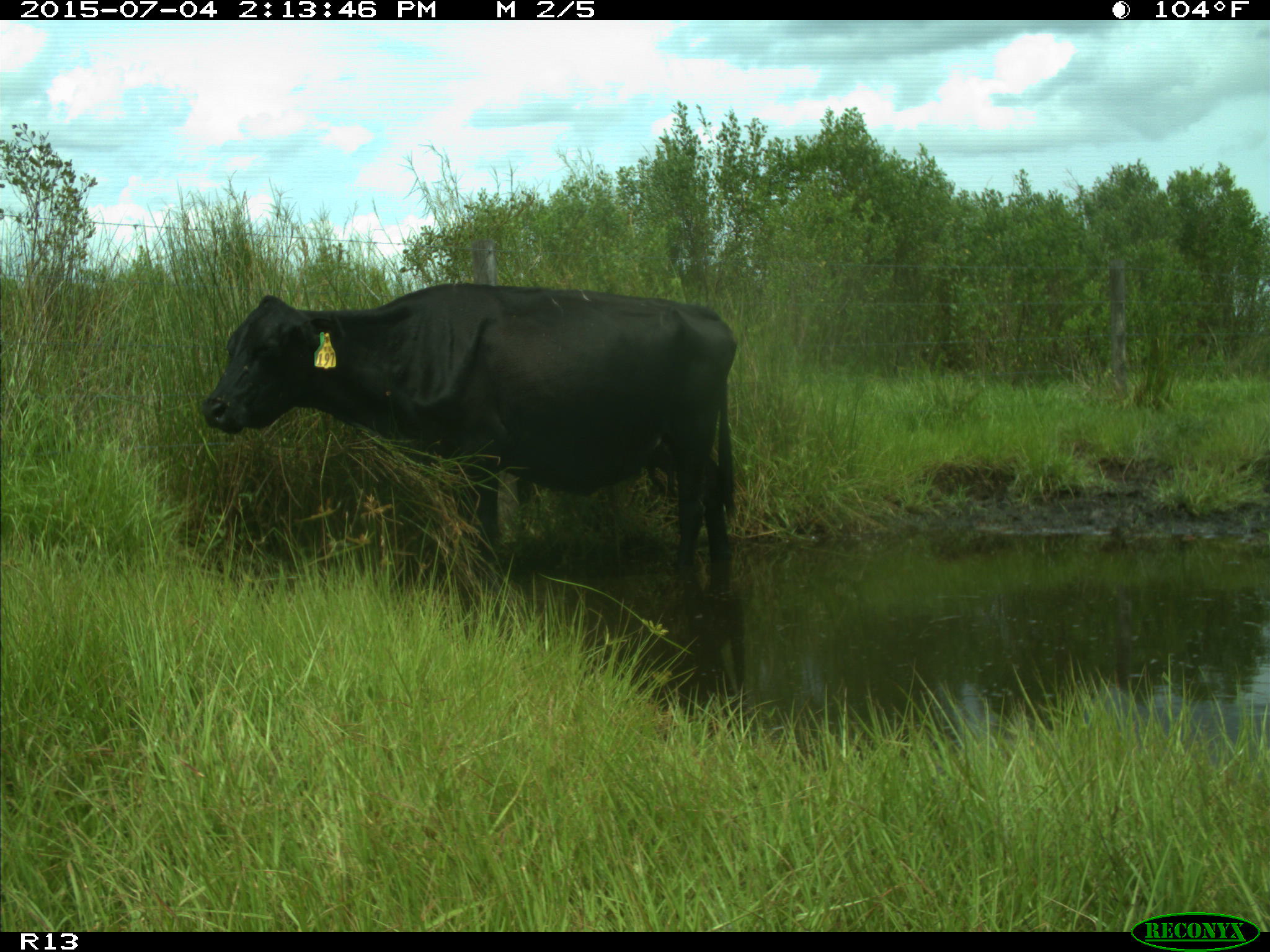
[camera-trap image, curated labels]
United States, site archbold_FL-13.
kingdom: Animalia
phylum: Chordata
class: Mammalia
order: Artiodactyla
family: Bovidae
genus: Bos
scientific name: Bos taurus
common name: domestic cow